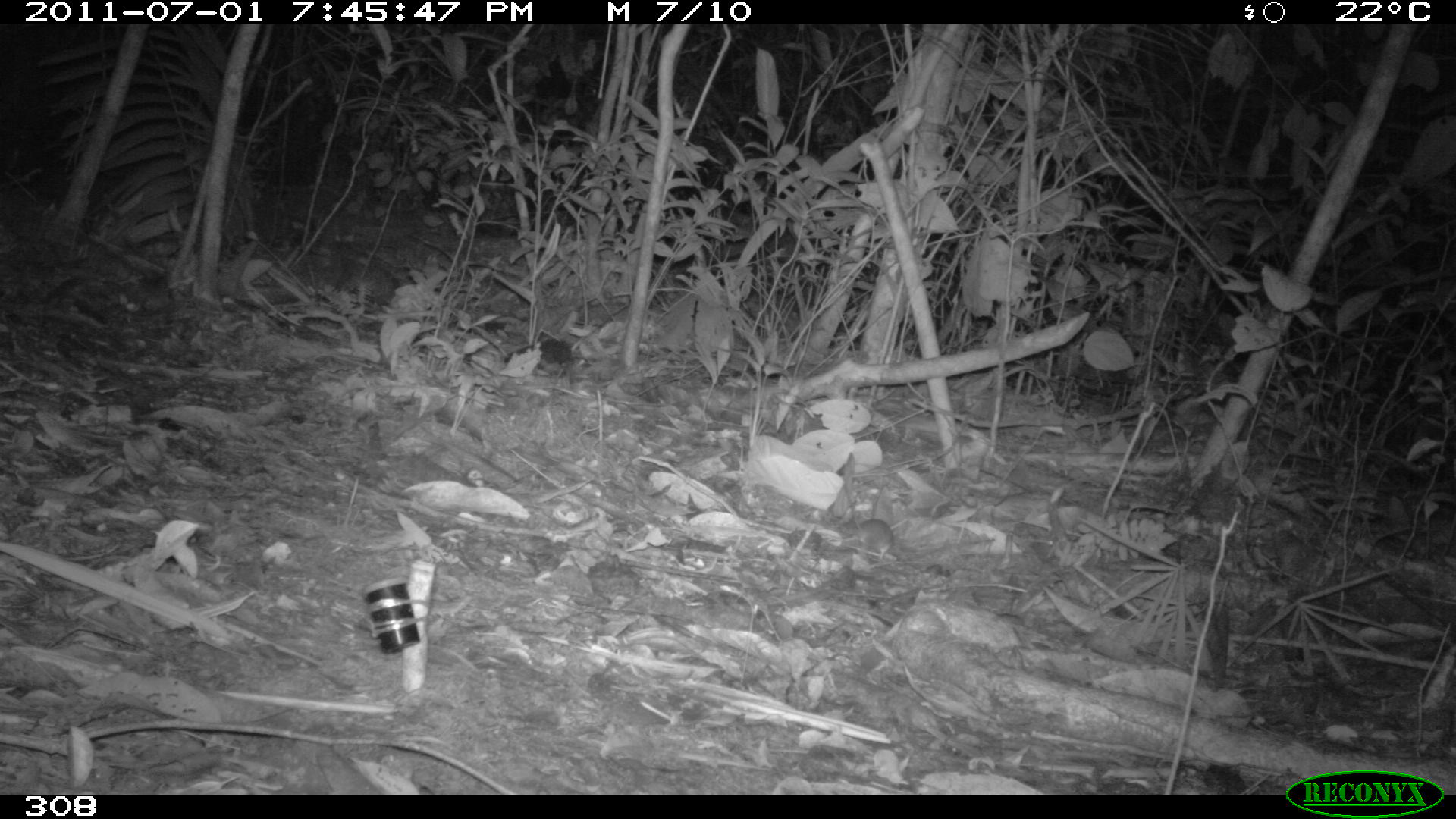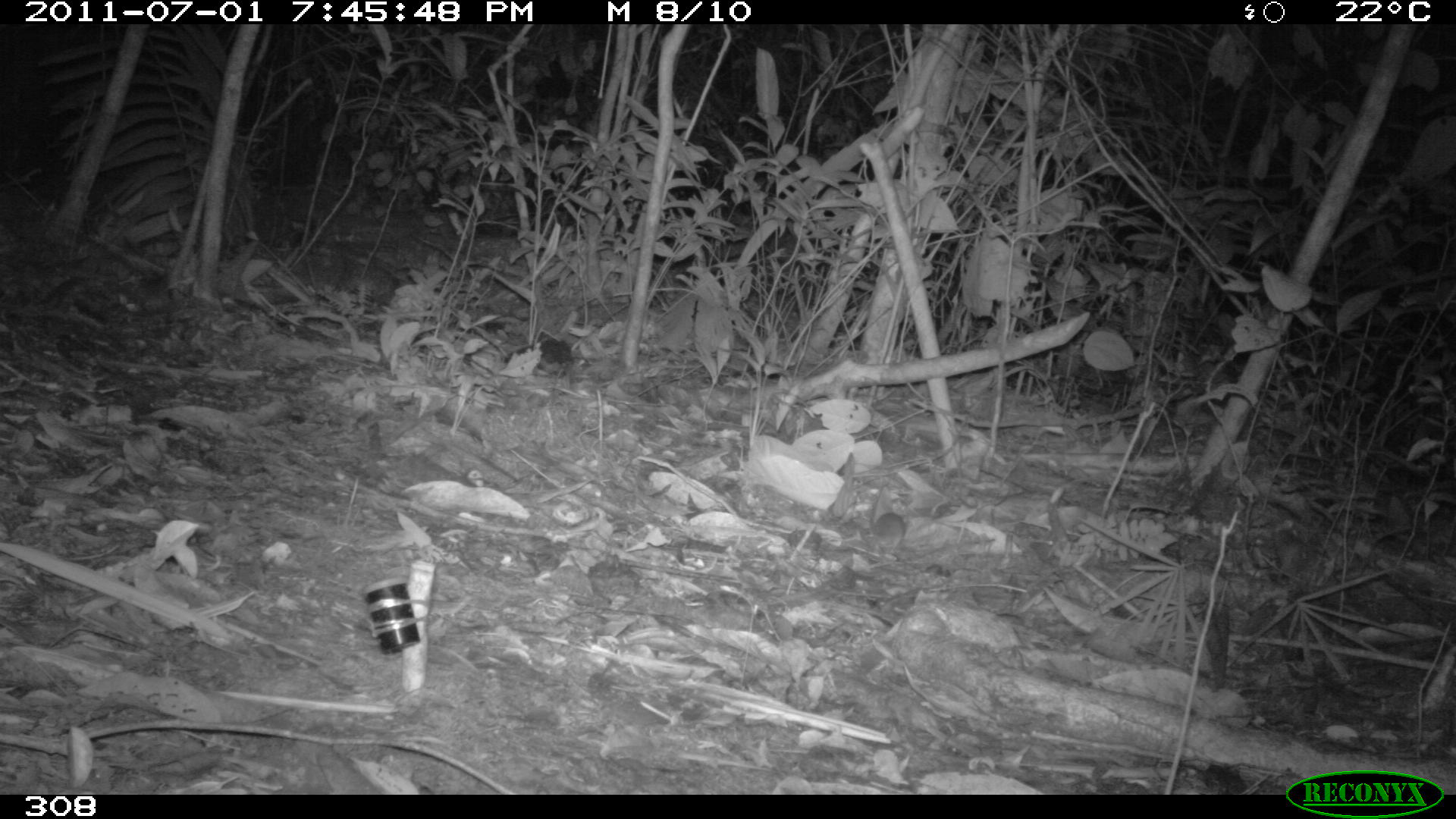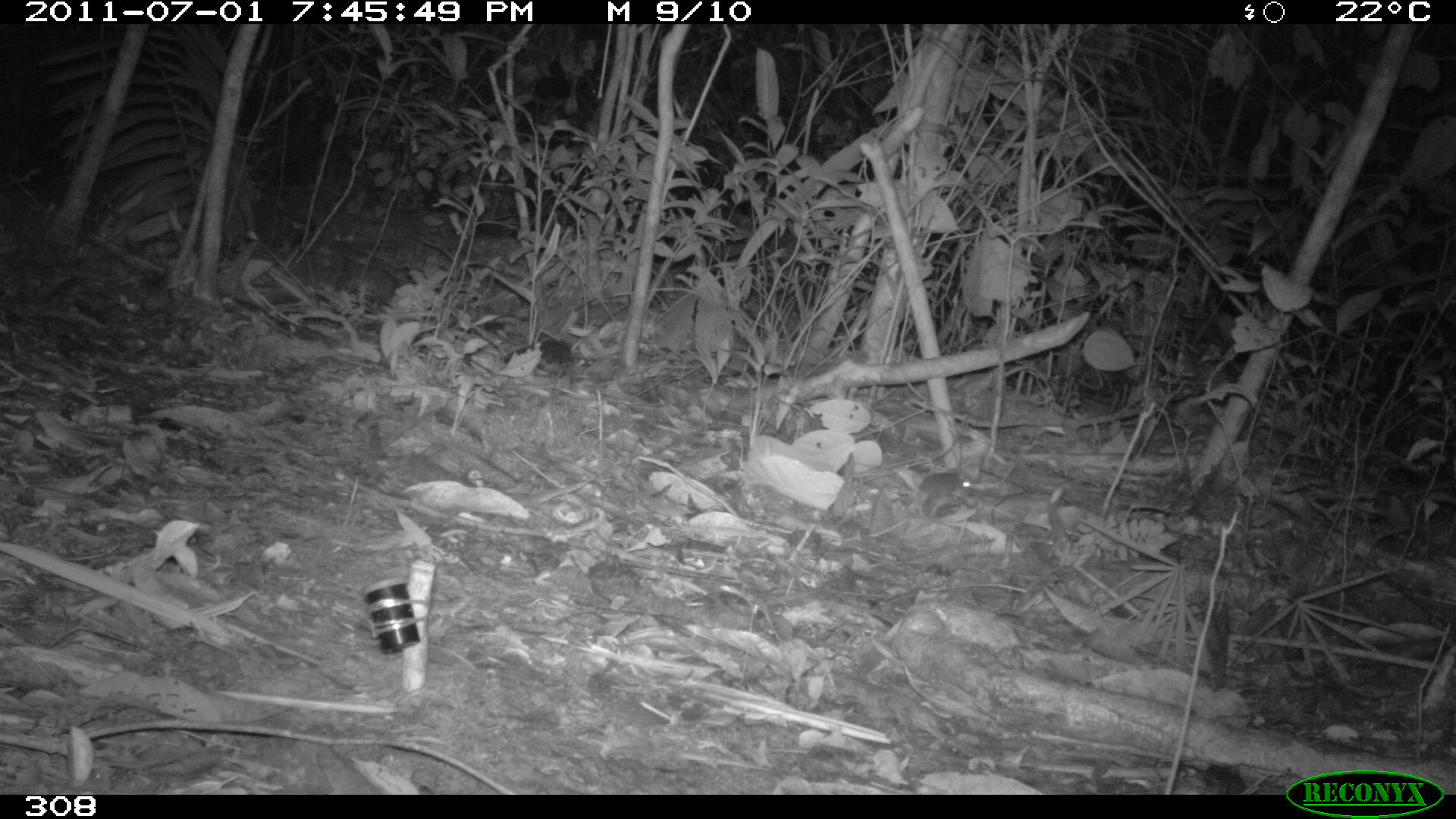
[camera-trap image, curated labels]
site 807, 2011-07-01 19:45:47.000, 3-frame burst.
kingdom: Animalia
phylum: Chordata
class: Mammalia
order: Rodentia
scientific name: Rodentia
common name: rodents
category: unknown rodent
Unknown rodent (rodents) (Rodentia).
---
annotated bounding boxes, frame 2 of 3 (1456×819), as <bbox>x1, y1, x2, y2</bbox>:
unknown rodent: <bbox>865, 475, 906, 561</bbox>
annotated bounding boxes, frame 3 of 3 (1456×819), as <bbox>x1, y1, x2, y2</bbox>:
unknown rodent: <bbox>914, 463, 976, 515</bbox>